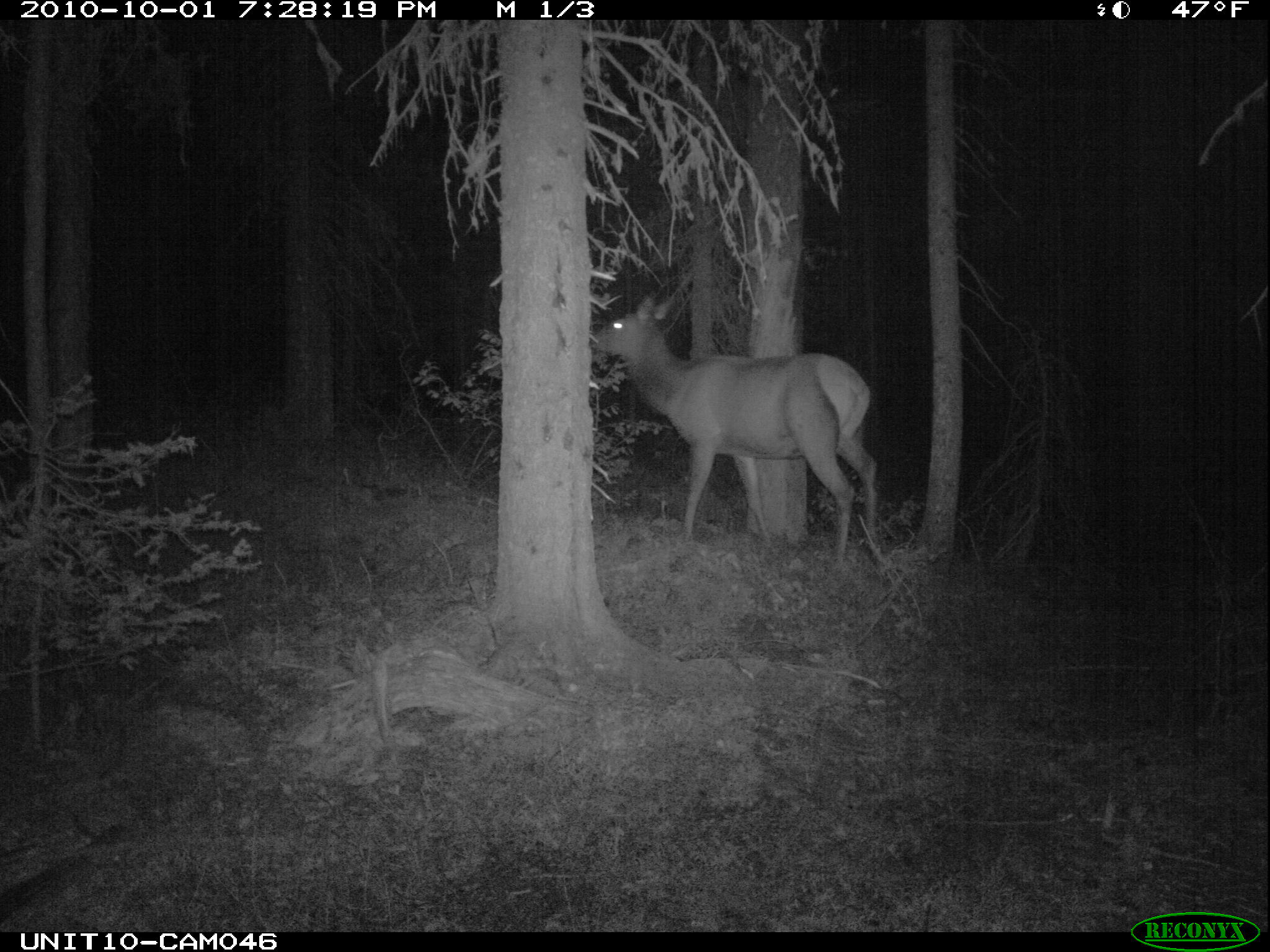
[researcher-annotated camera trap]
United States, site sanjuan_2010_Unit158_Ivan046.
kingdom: Animalia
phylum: Chordata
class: Mammalia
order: Artiodactyla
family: Cervidae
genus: Cervus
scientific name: Cervus elaphus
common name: red deer